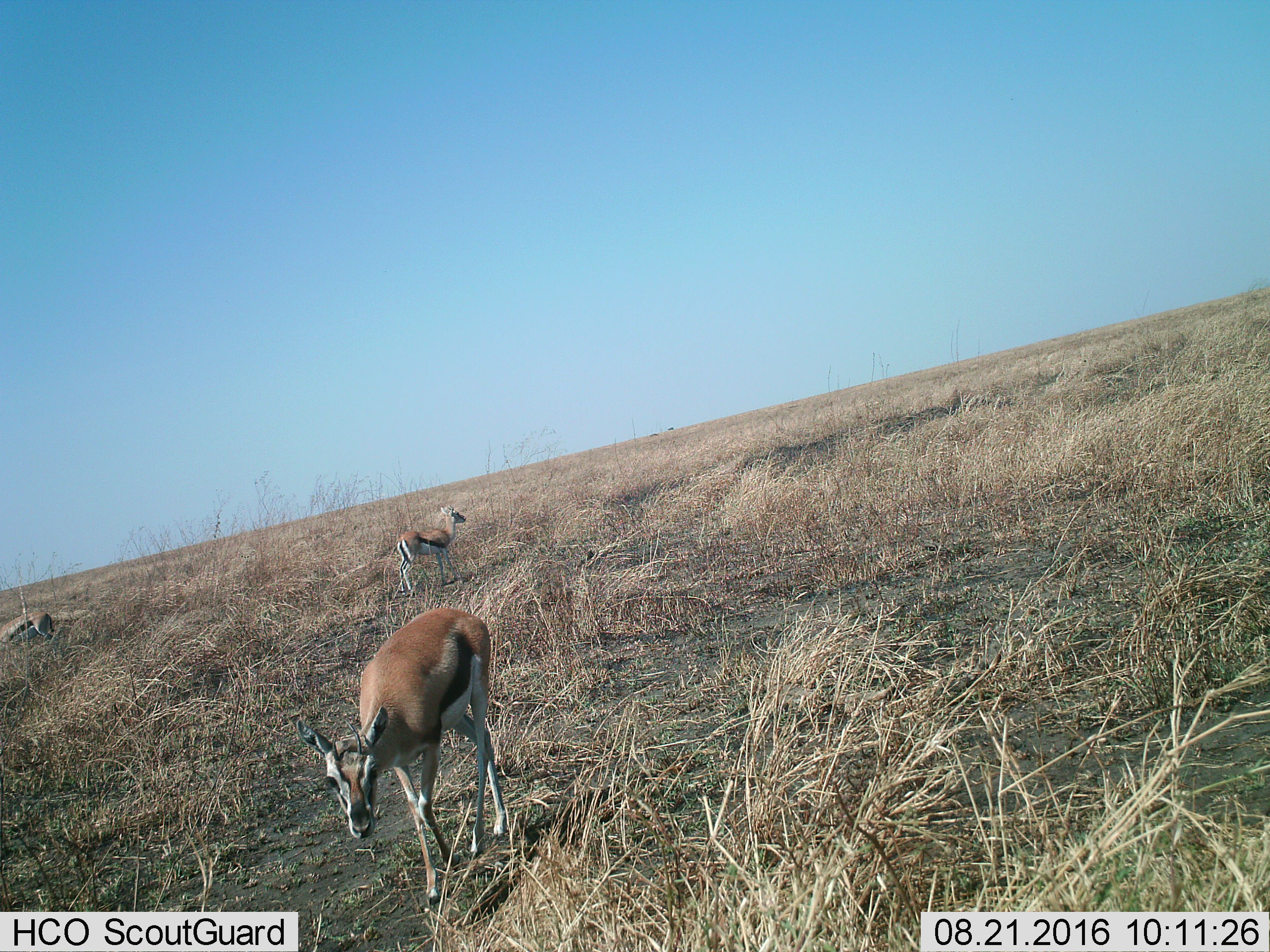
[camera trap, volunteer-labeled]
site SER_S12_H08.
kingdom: Animalia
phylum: Chordata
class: Mammalia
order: Artiodactyla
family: Bovidae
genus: Eudorcas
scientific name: Eudorcas thomsonii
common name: thomson's gazelle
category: gazellethomsons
Gazellethomsons (thomson's gazelle) (Eudorcas thomsonii), count 3. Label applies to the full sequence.